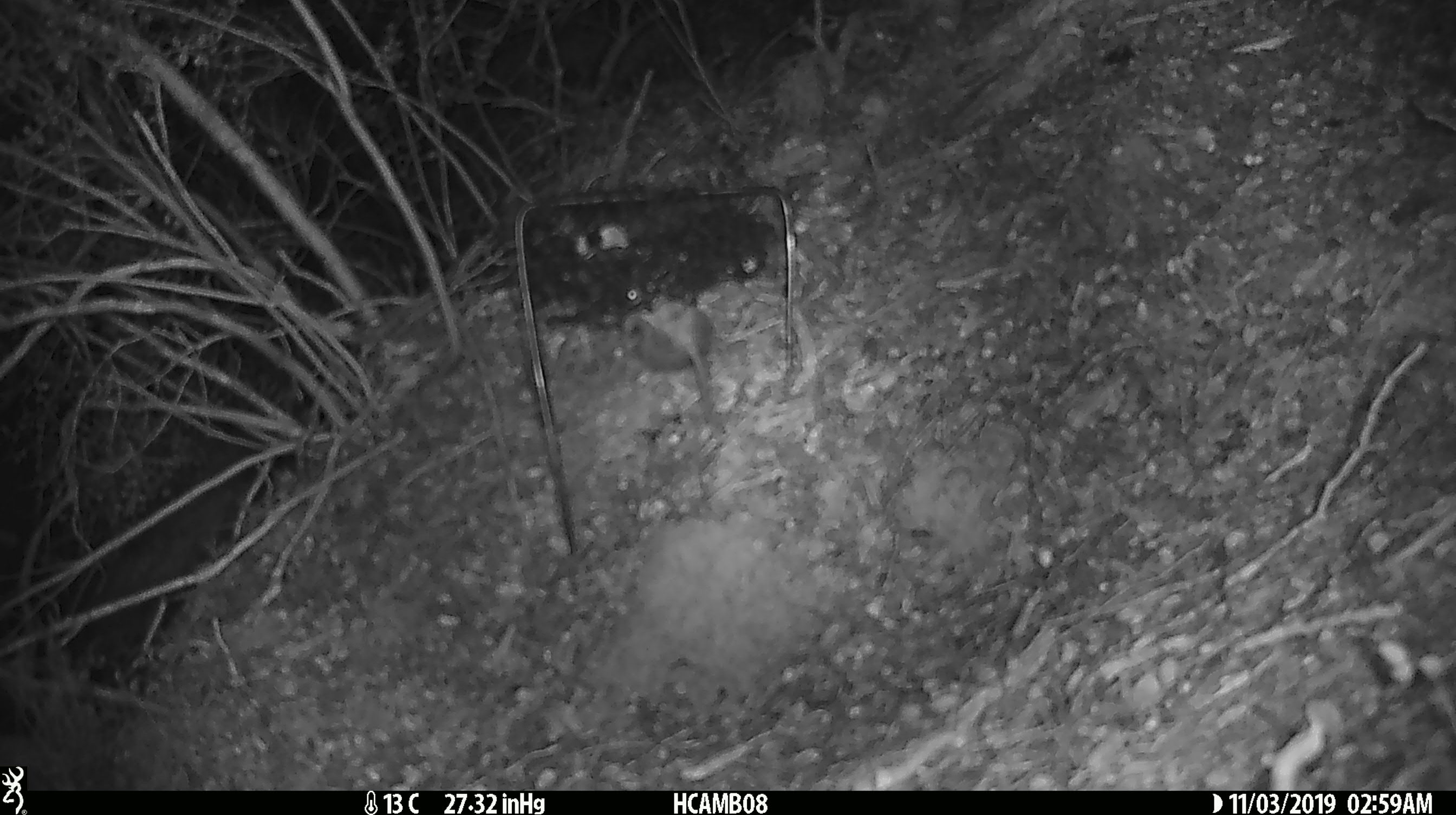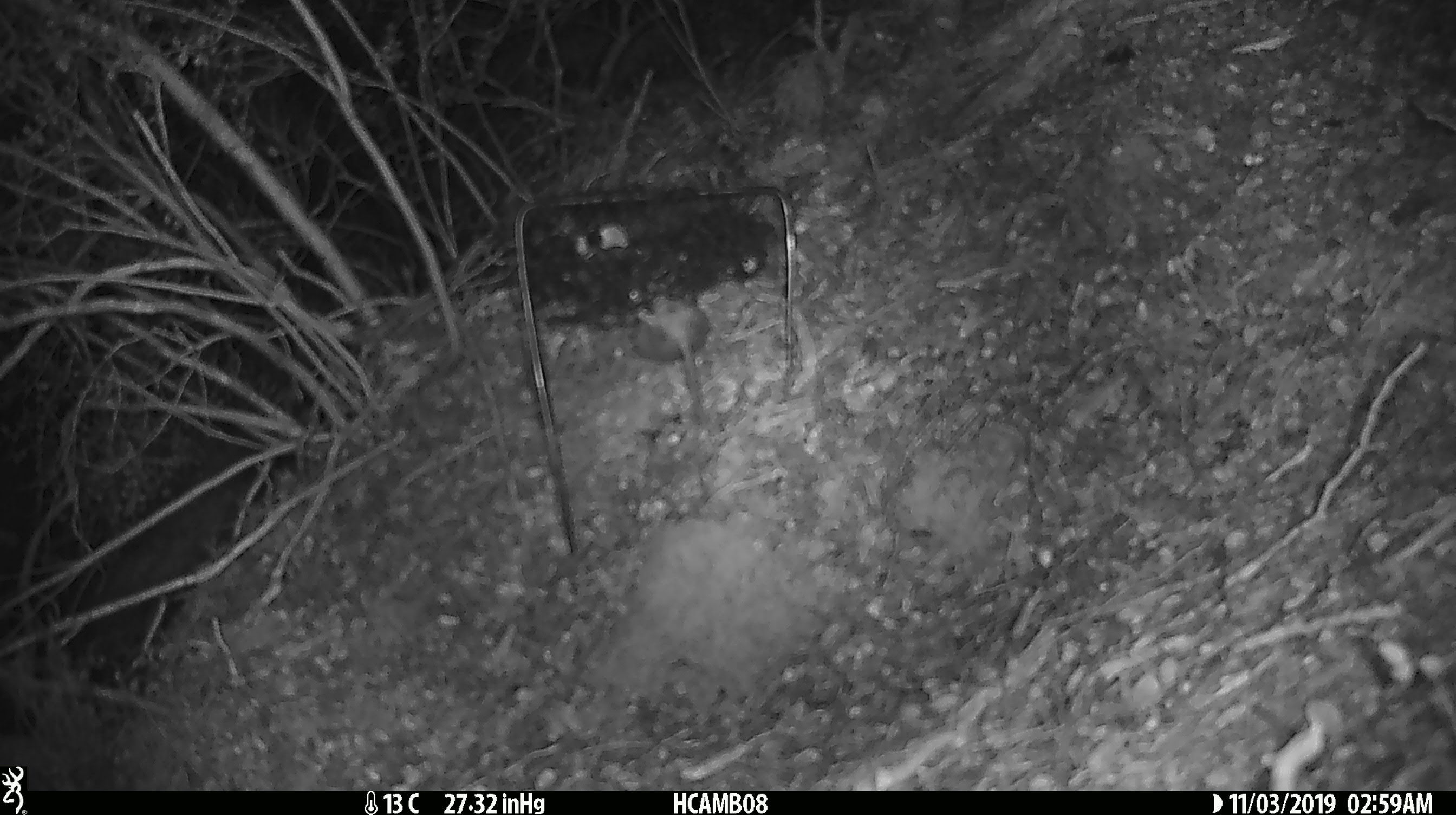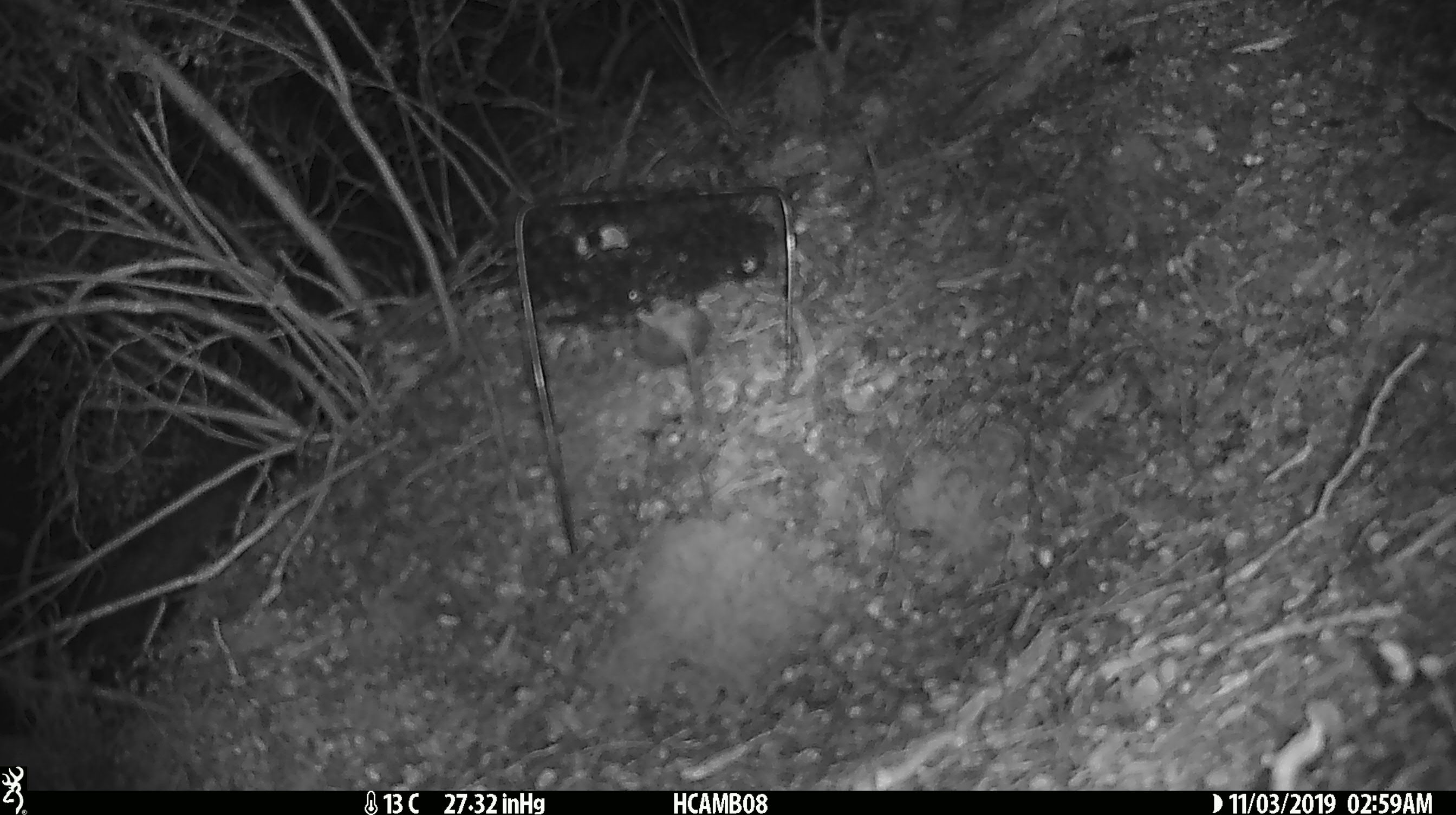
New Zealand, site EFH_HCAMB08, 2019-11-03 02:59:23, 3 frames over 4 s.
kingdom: Animalia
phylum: Chordata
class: Mammalia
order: Rodentia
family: Muridae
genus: Mus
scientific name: Mus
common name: mouse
Mouse (Mus).